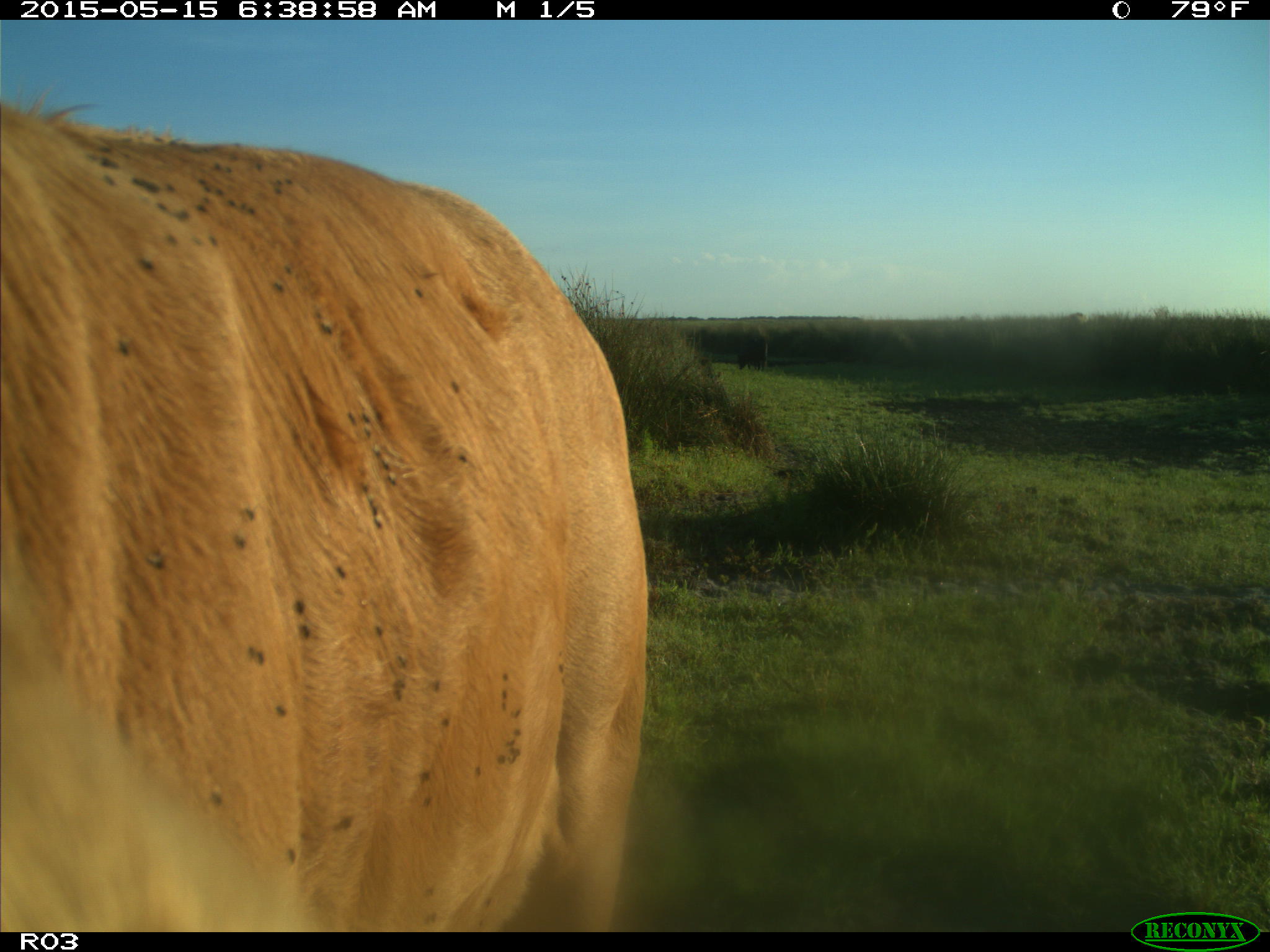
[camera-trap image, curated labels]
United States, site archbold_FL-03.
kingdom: Animalia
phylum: Chordata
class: Mammalia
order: Artiodactyla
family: Bovidae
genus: Bos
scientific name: Bos taurus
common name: domestic cow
Bos taurus (domestic cow).